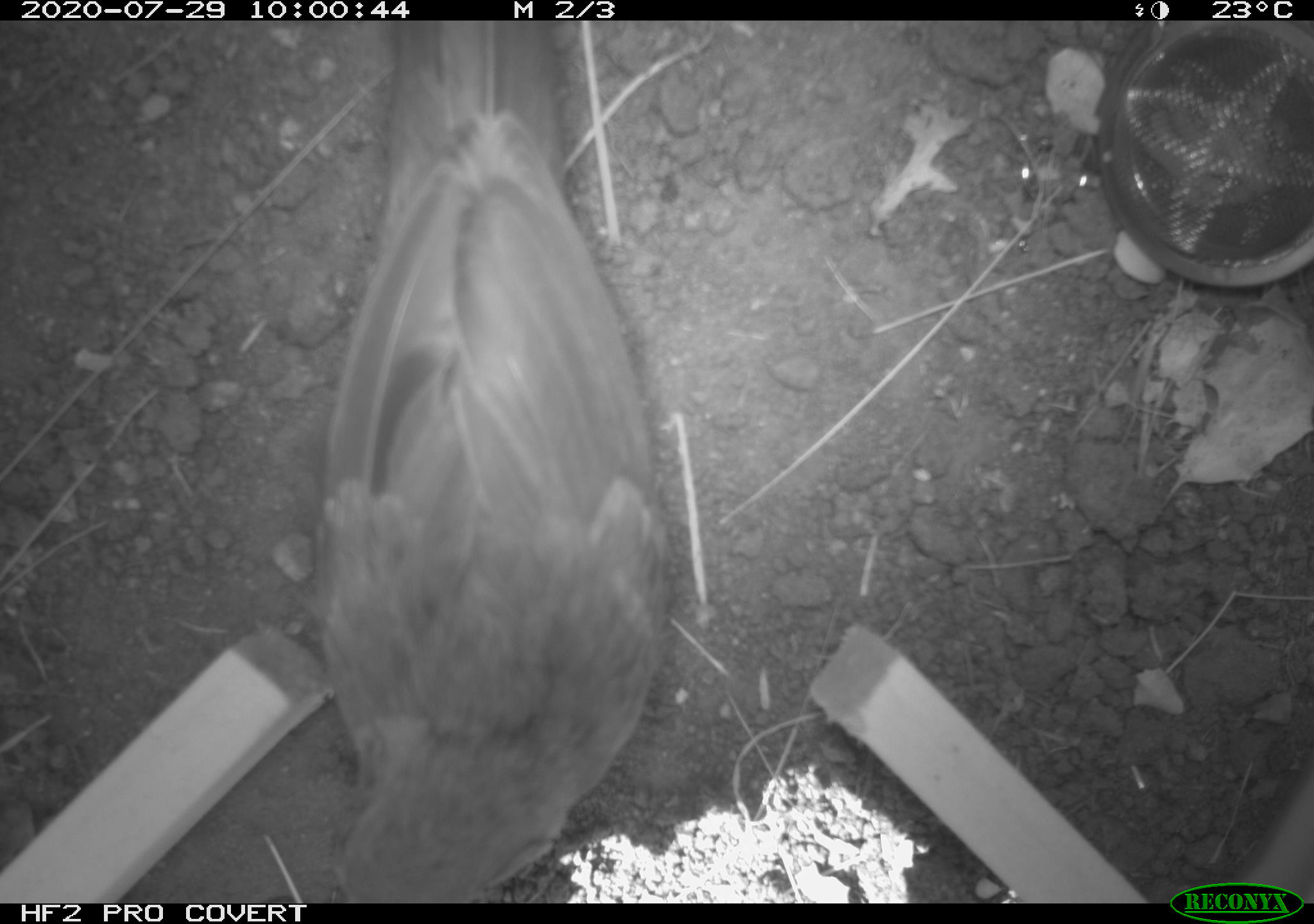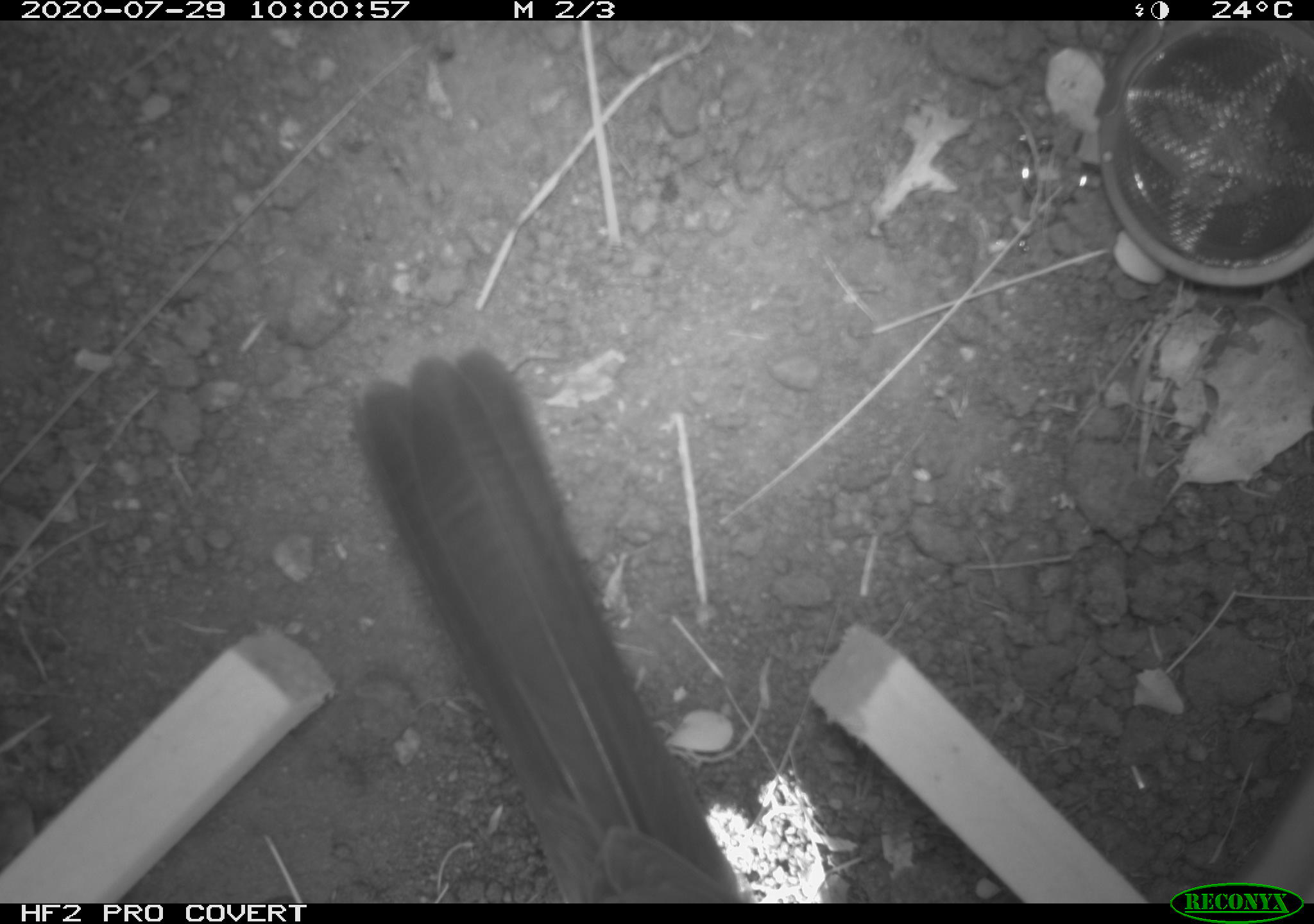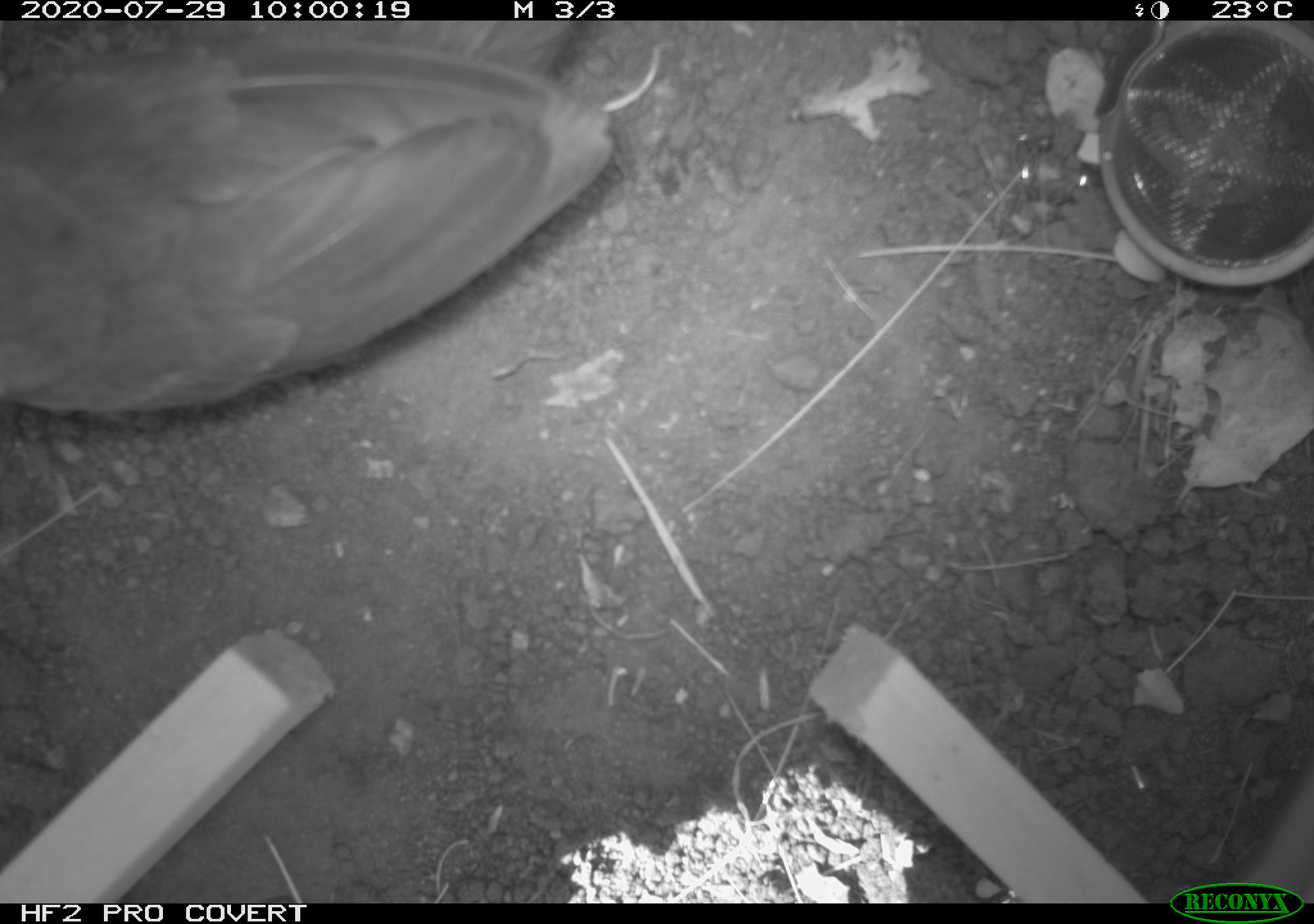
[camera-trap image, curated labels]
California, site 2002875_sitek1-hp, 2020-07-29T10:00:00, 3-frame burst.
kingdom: Animalia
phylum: Chordata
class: Aves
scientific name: Aves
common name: bird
Bird (Aves).